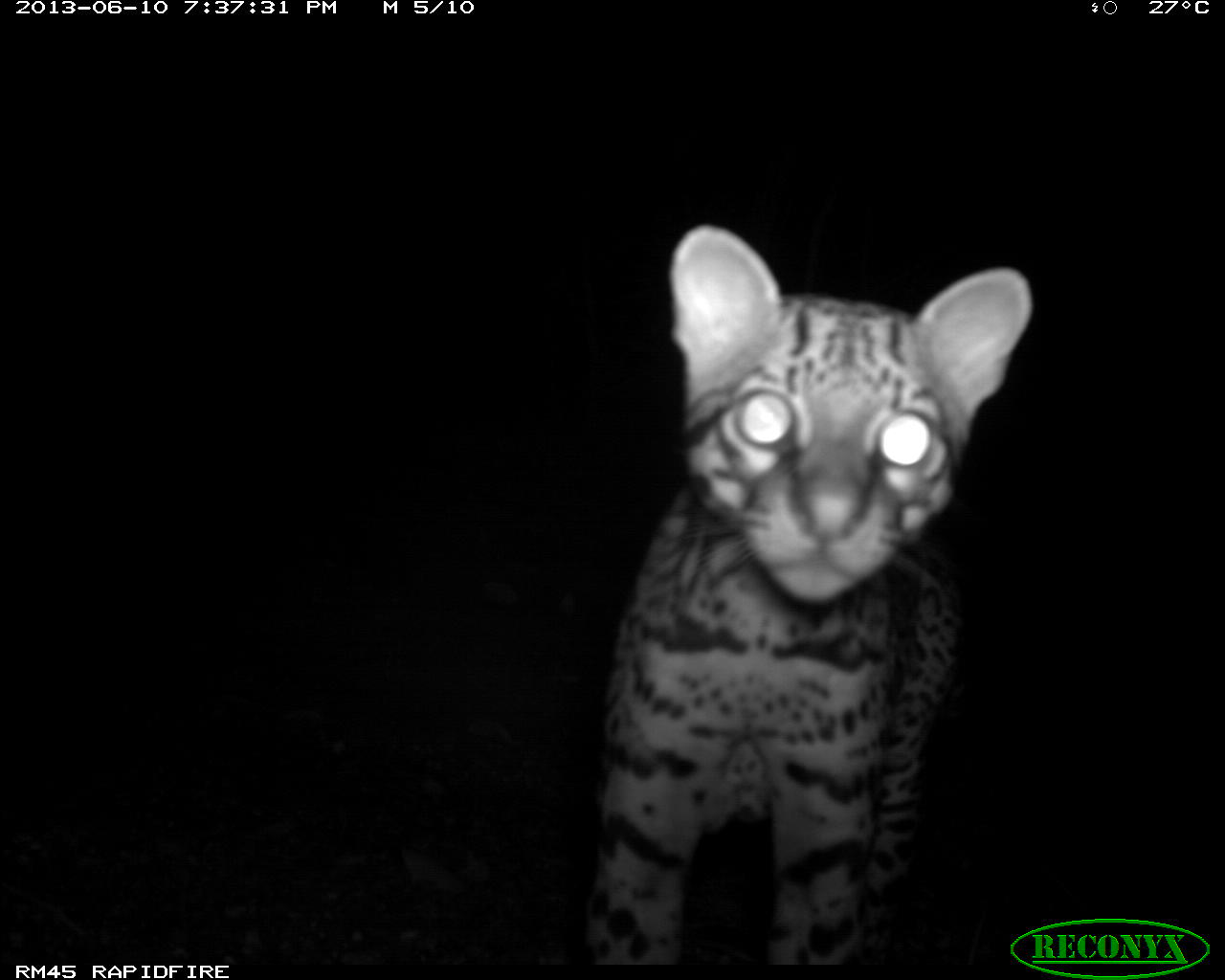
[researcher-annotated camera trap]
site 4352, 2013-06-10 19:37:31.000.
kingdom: Animalia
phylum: Chordata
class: Mammalia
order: Carnivora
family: Felidae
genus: Leopardus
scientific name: Leopardus pardalis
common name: ocelot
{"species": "Leopardus pardalis (ocelot)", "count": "1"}